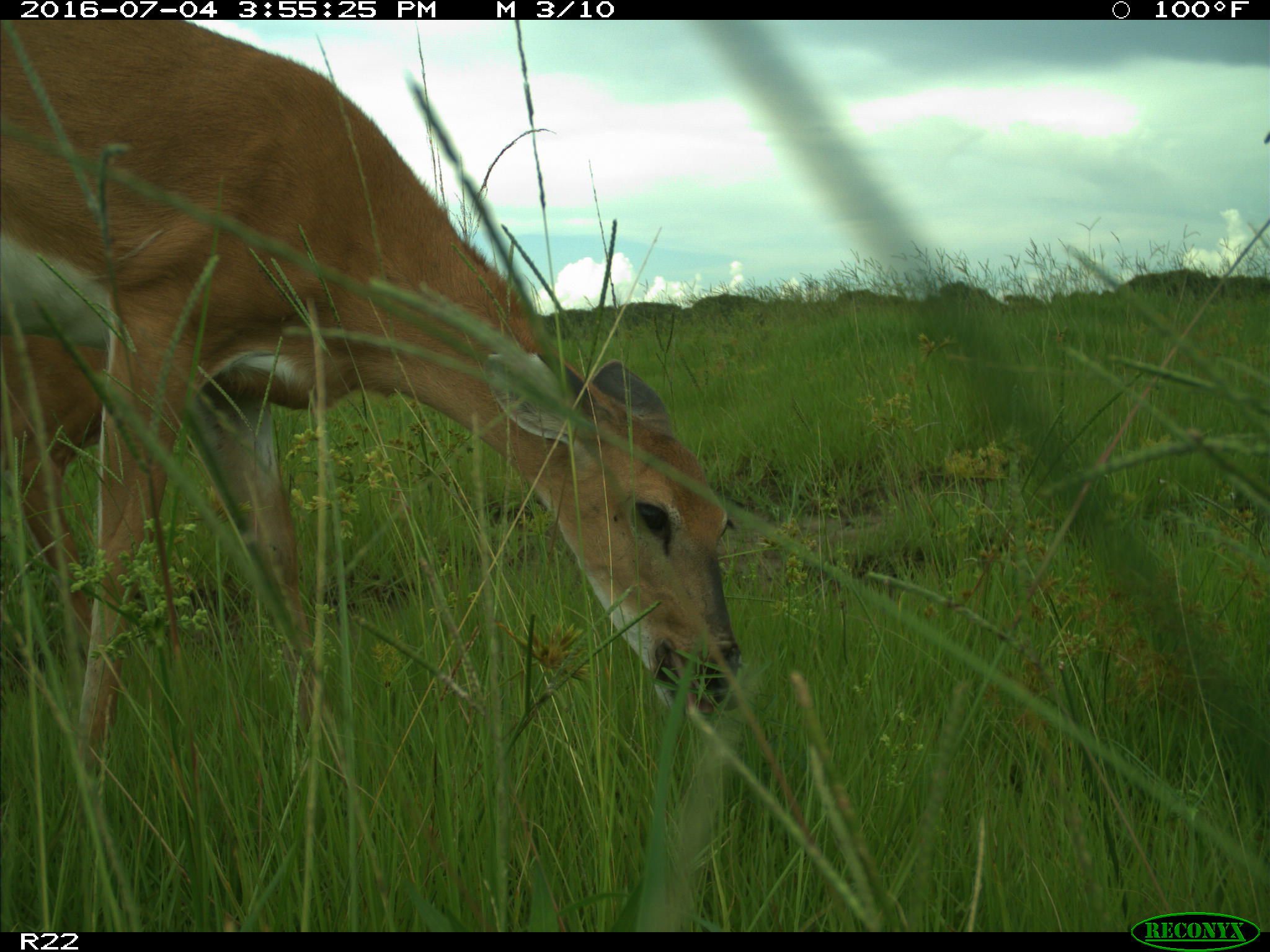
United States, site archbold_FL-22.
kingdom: Animalia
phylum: Chordata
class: Mammalia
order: Artiodactyla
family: Cervidae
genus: Odocoileus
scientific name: Odocoileus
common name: deer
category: unidentified deer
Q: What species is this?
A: Unidentified deer (deer) (Odocoileus).